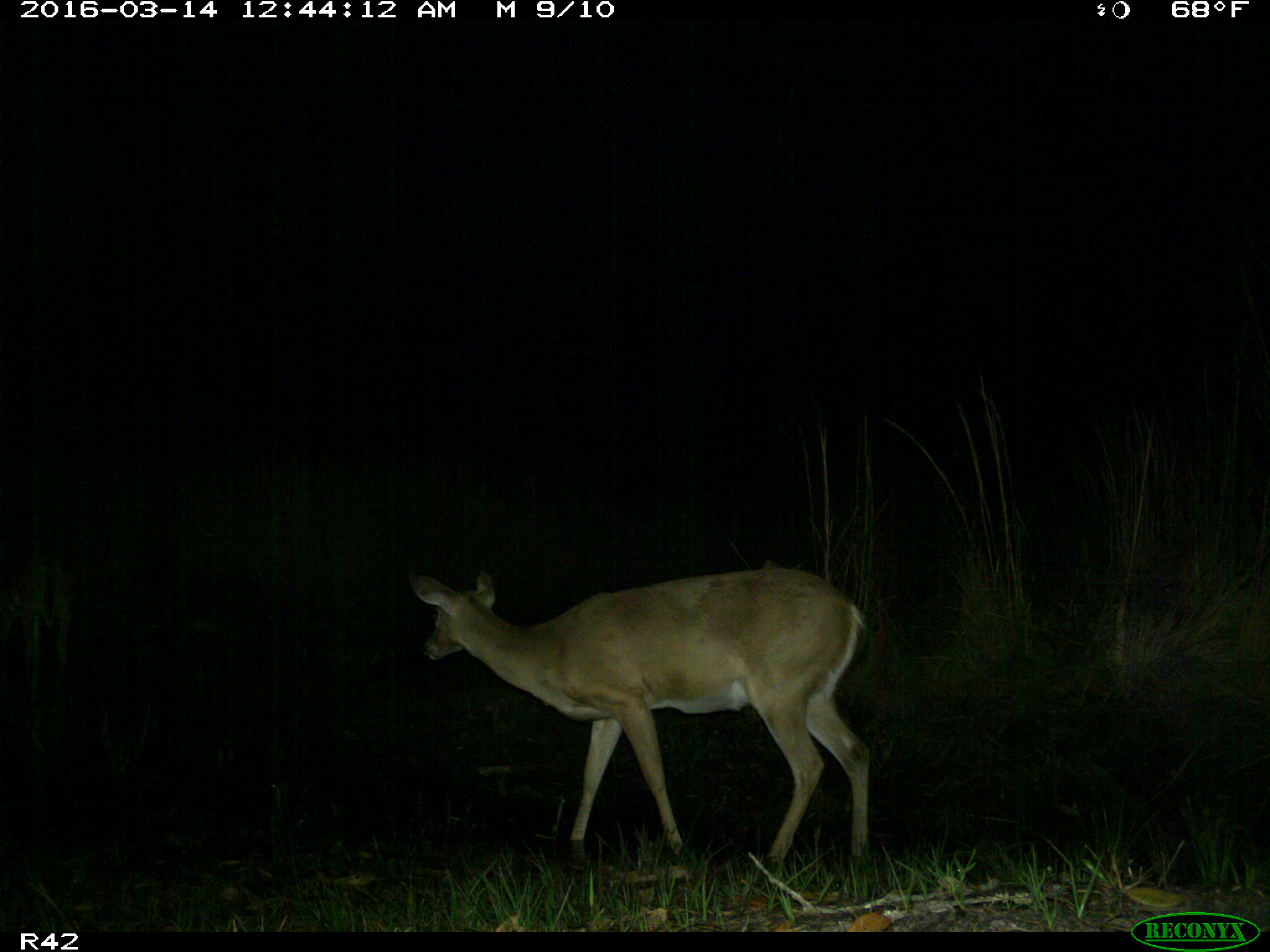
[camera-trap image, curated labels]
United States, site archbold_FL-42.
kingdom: Animalia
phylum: Chordata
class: Mammalia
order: Artiodactyla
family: Cervidae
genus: Odocoileus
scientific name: Odocoileus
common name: deer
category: unidentified deer